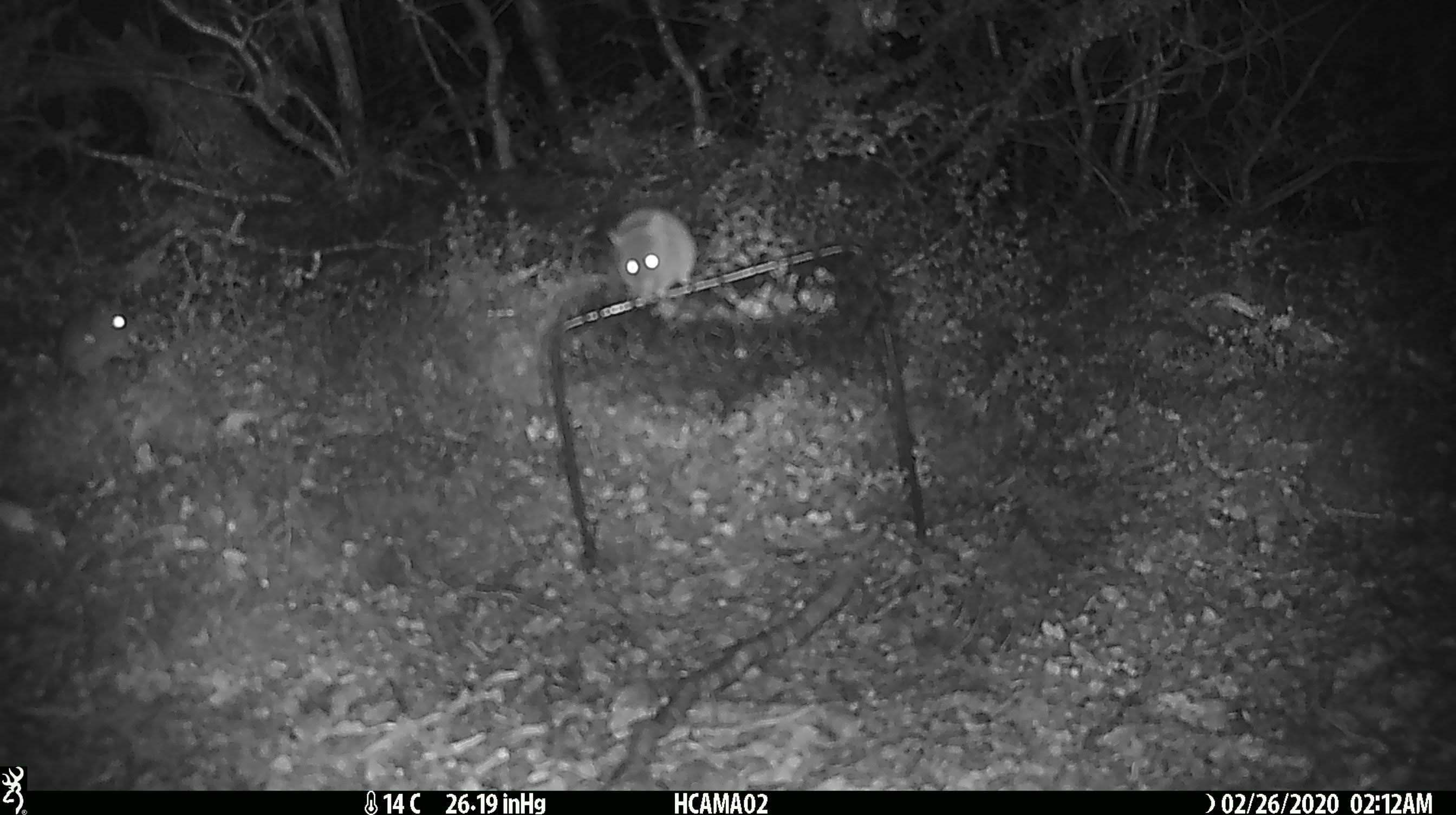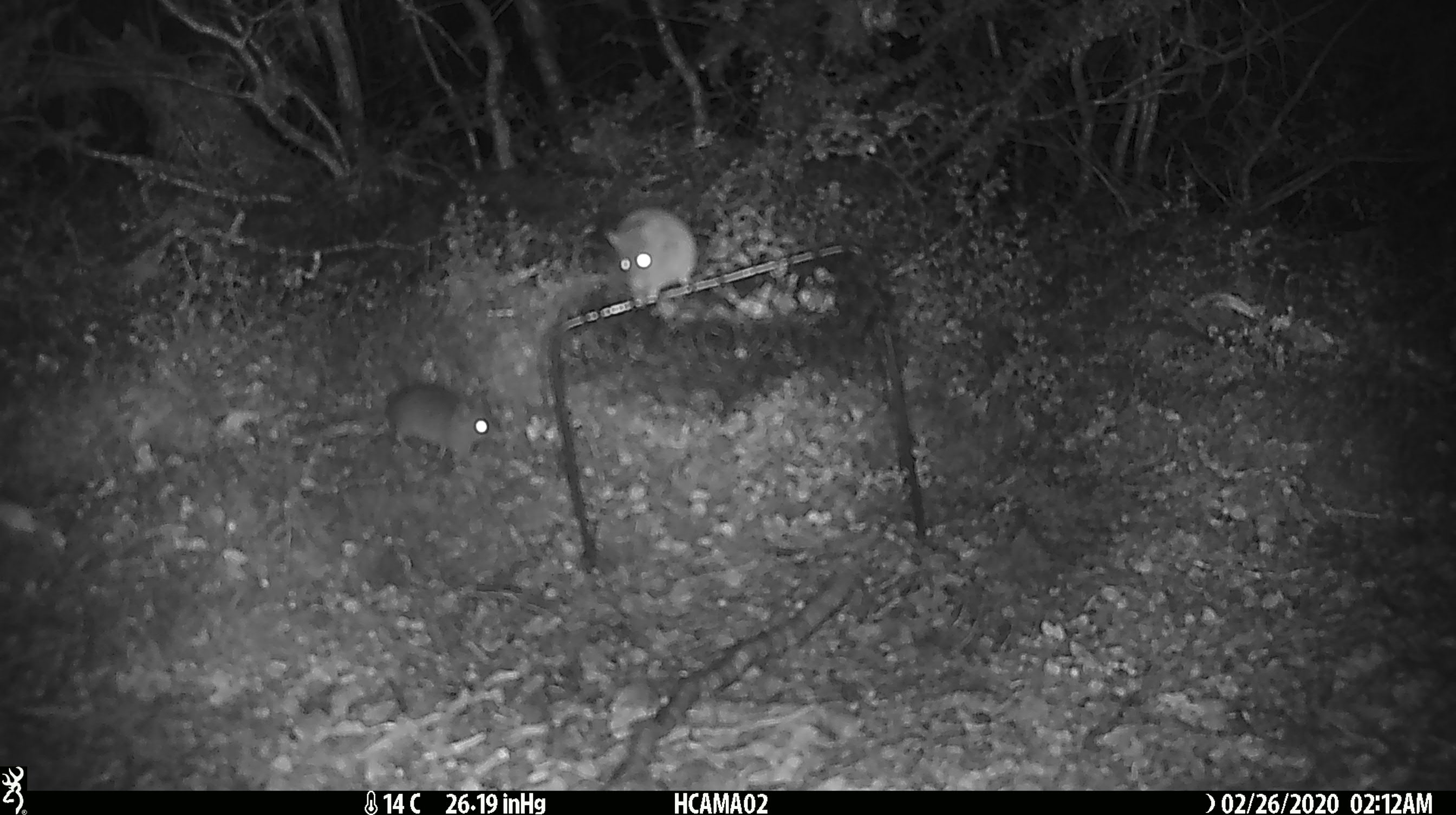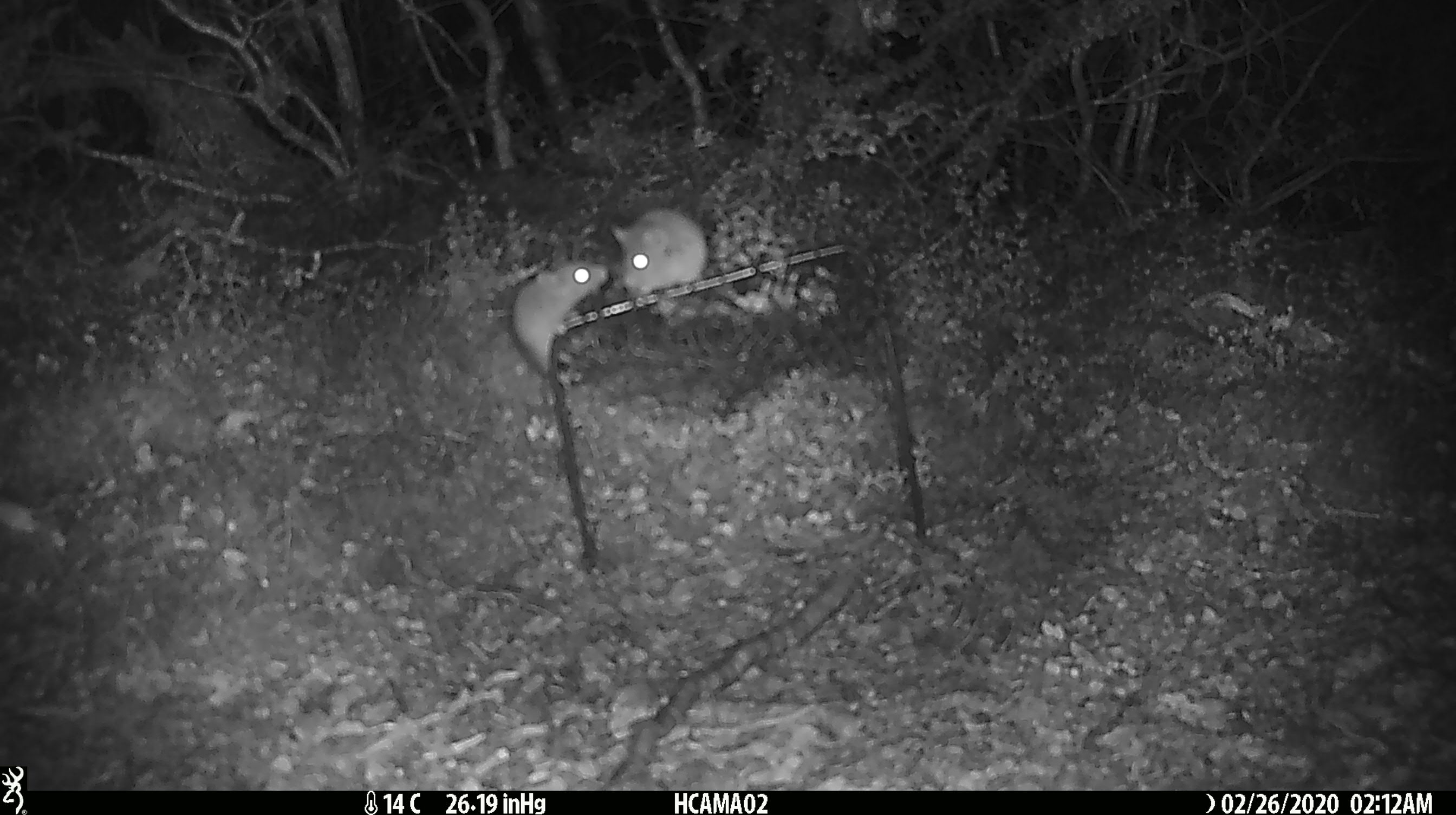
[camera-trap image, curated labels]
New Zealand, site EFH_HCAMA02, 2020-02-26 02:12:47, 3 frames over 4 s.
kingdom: Animalia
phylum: Chordata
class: Mammalia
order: Rodentia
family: Muridae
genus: Mus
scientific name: Mus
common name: mouse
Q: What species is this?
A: Mouse (Mus).